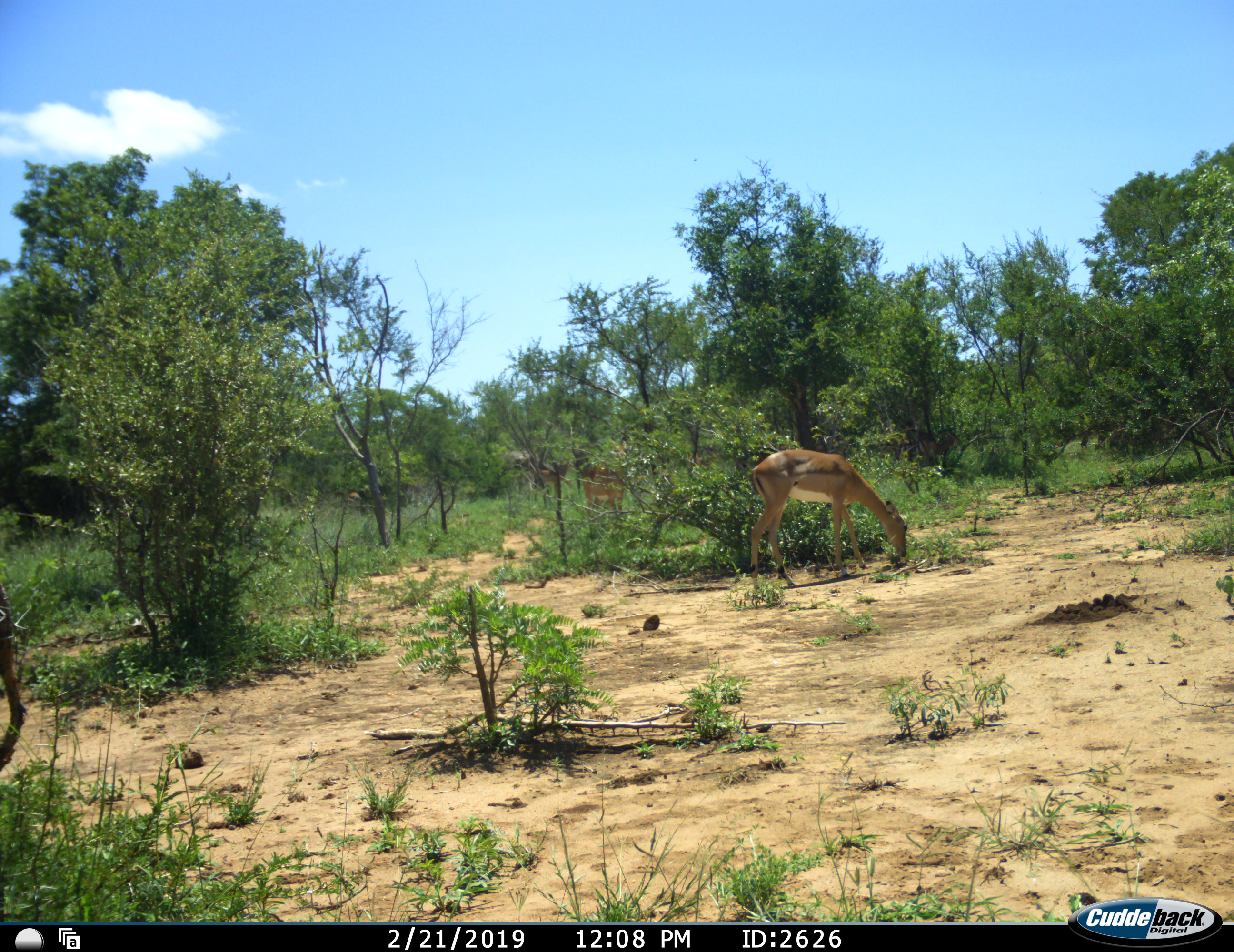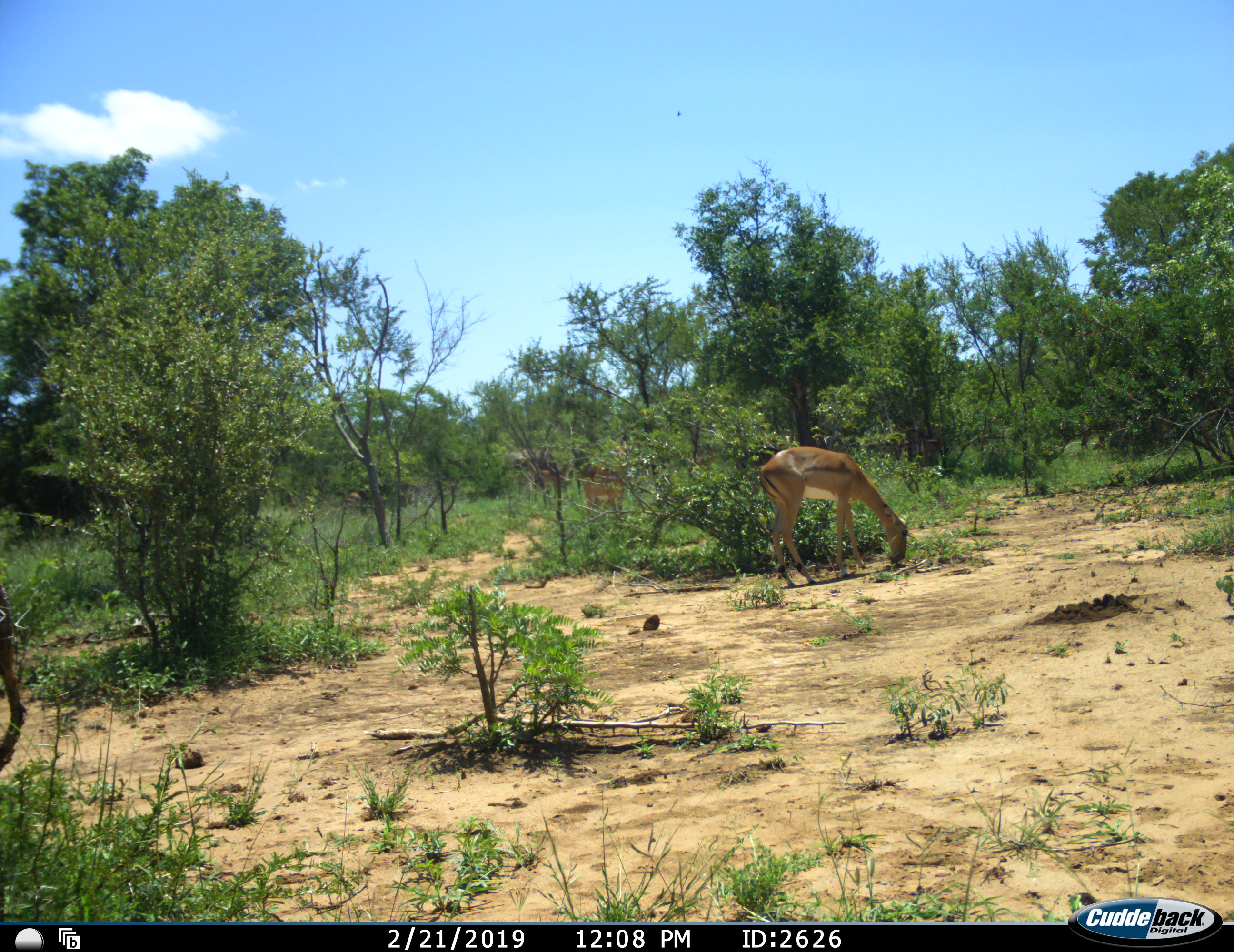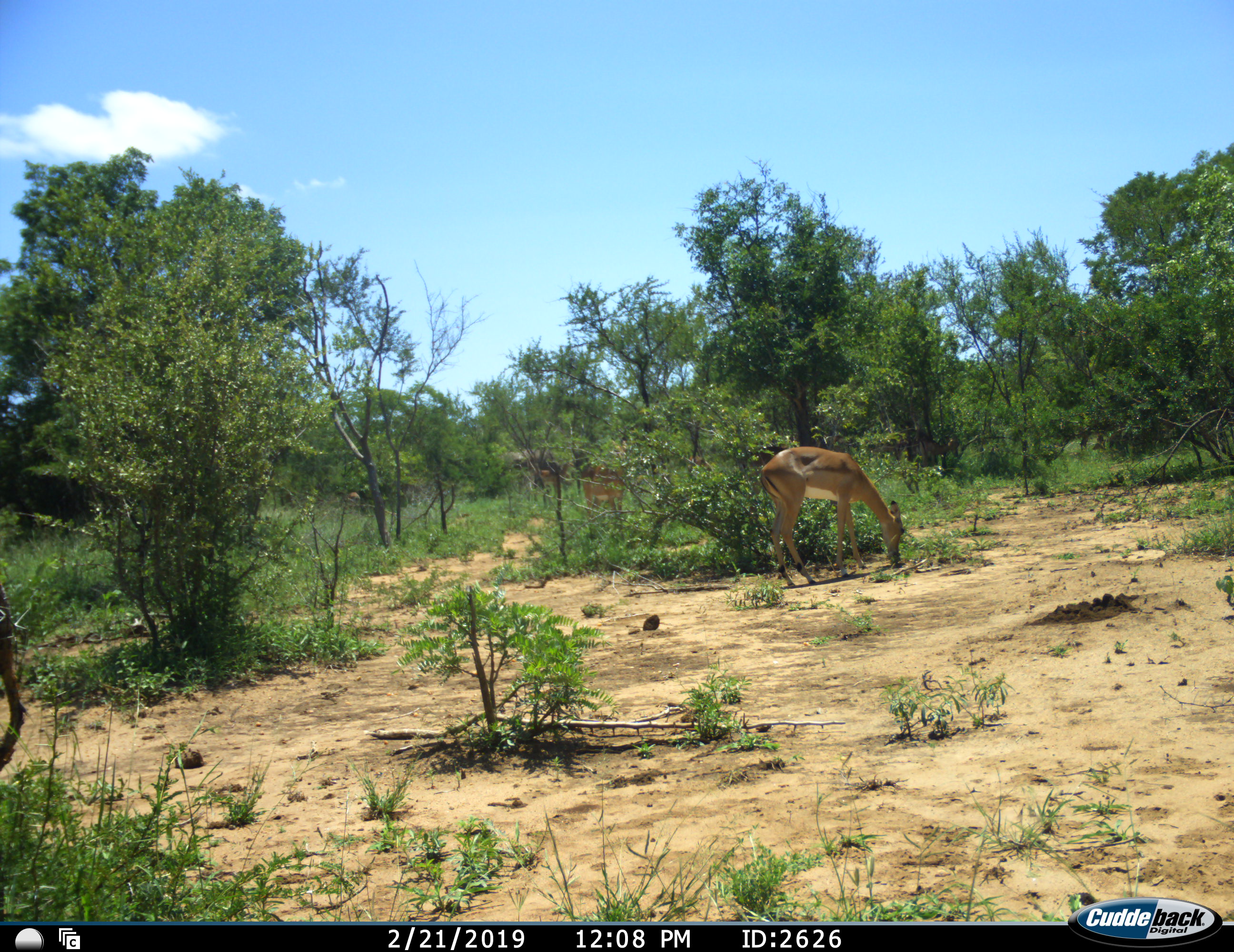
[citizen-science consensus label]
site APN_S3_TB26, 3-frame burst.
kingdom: Animalia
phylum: Chordata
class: Mammalia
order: Artiodactyla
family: Bovidae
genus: Aepyceros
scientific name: Aepyceros melampus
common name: impala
Impala (Aepyceros melampus), count 3. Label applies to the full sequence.